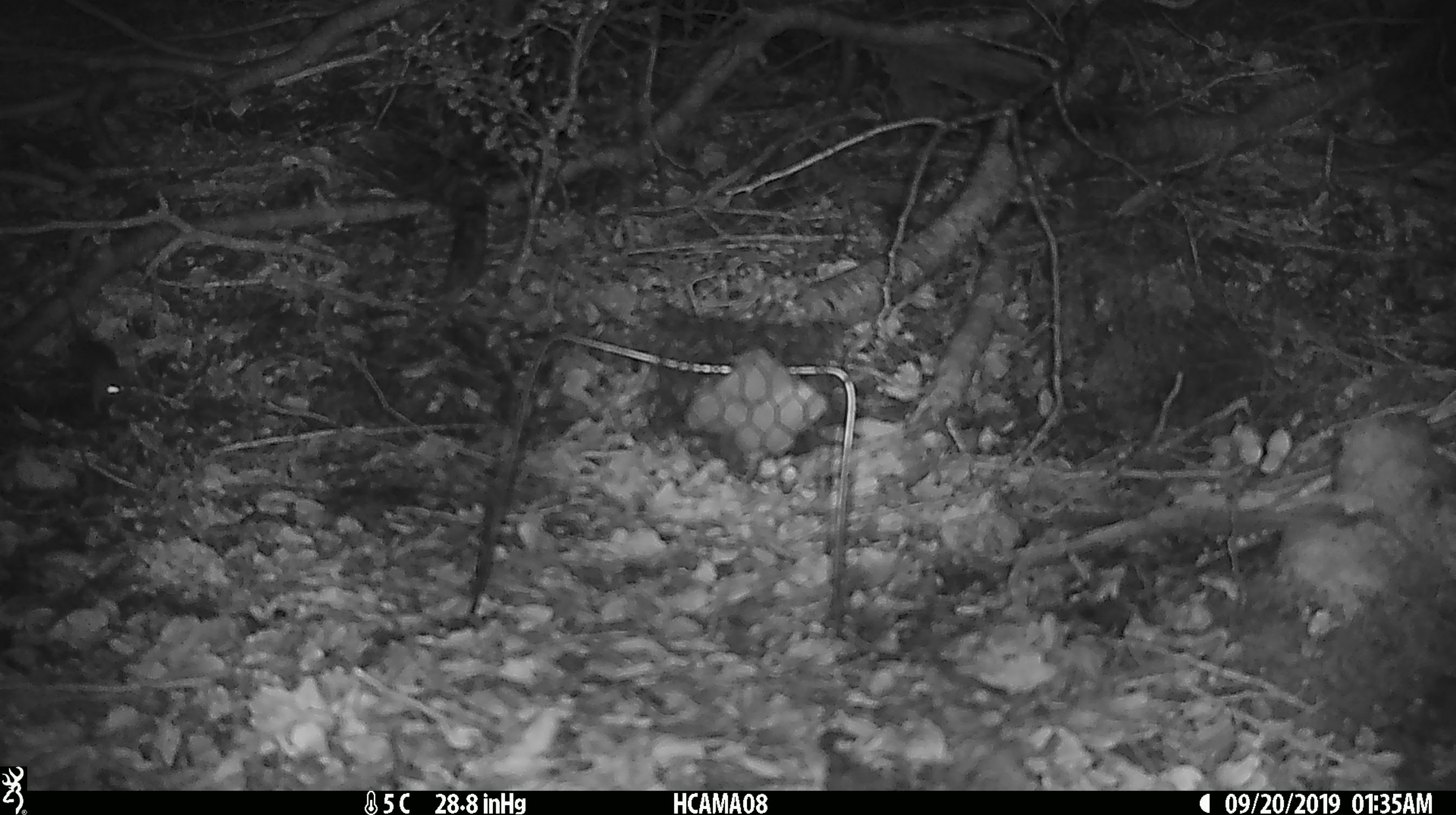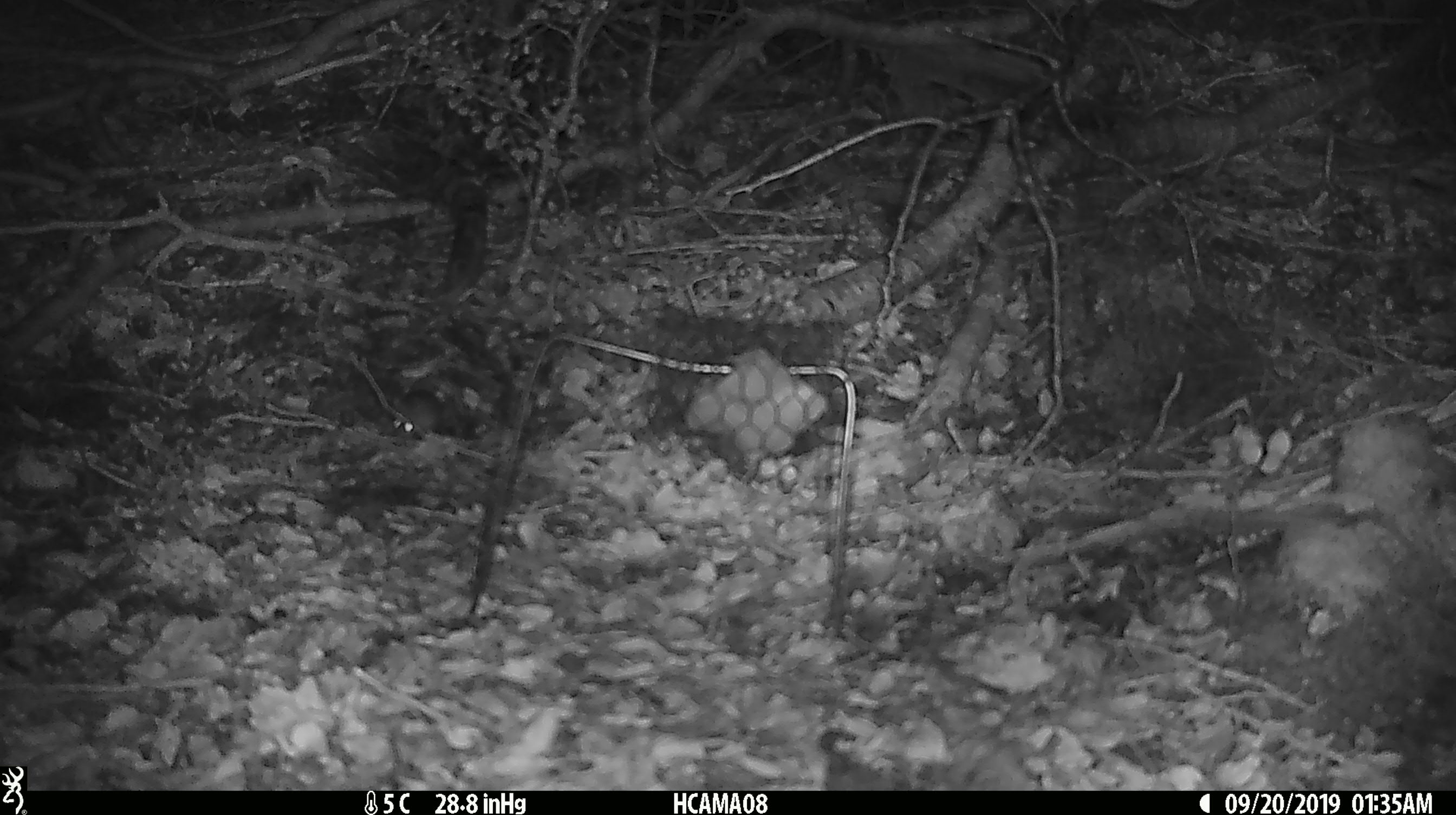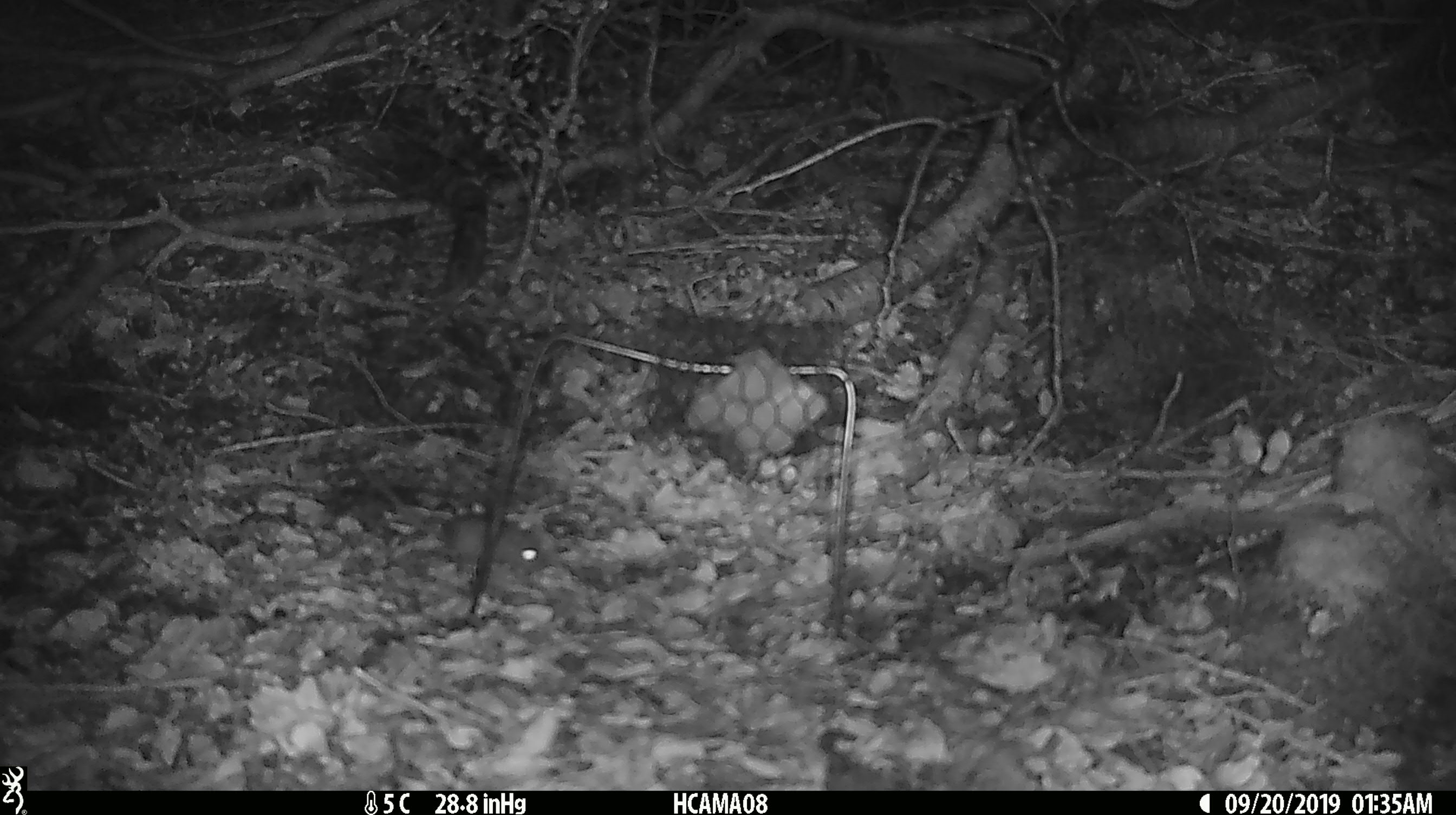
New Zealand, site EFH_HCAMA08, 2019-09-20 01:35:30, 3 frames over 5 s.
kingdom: Animalia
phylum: Chordata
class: Mammalia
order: Rodentia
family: Muridae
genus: Mus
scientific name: Mus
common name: mouse